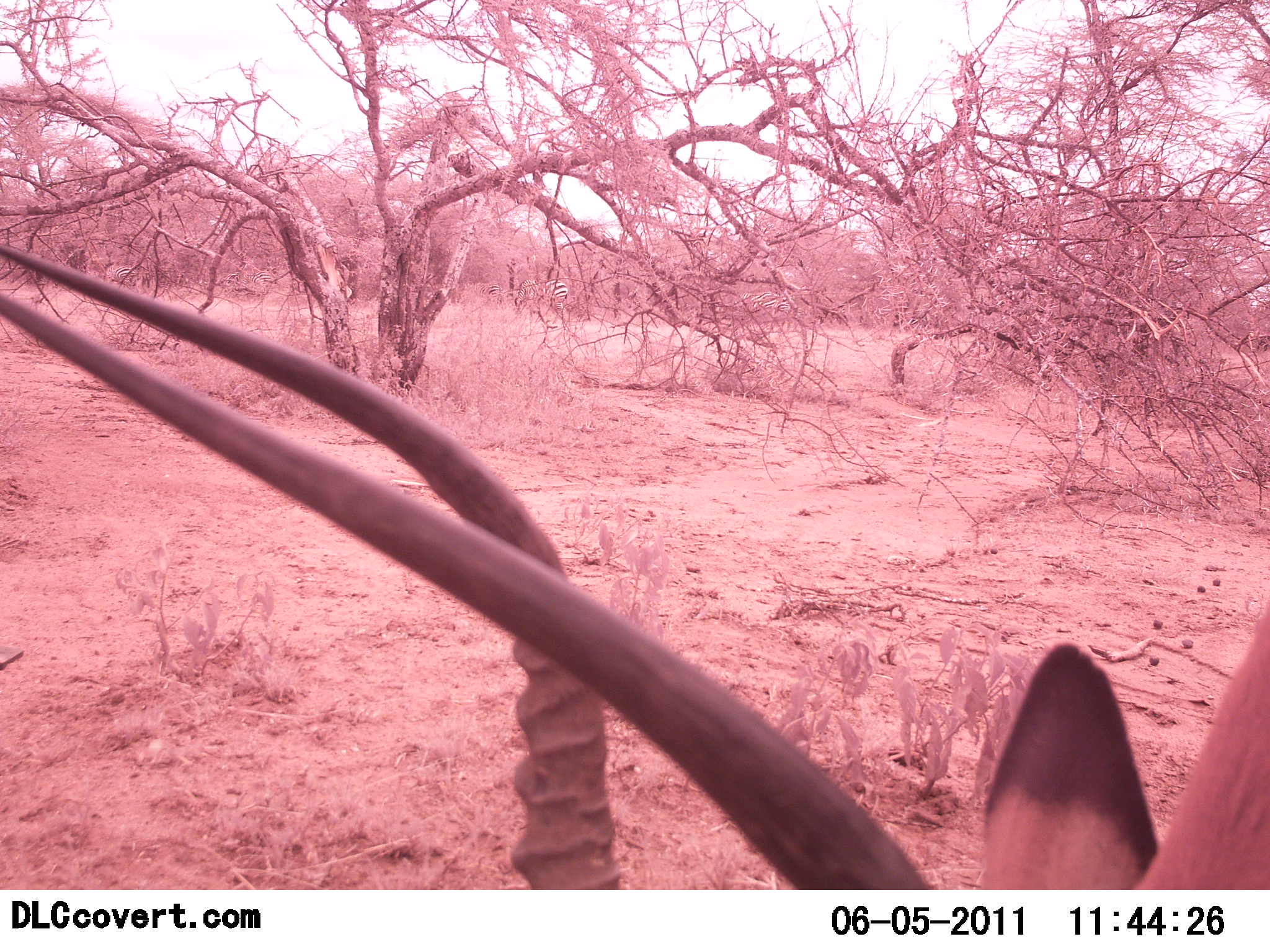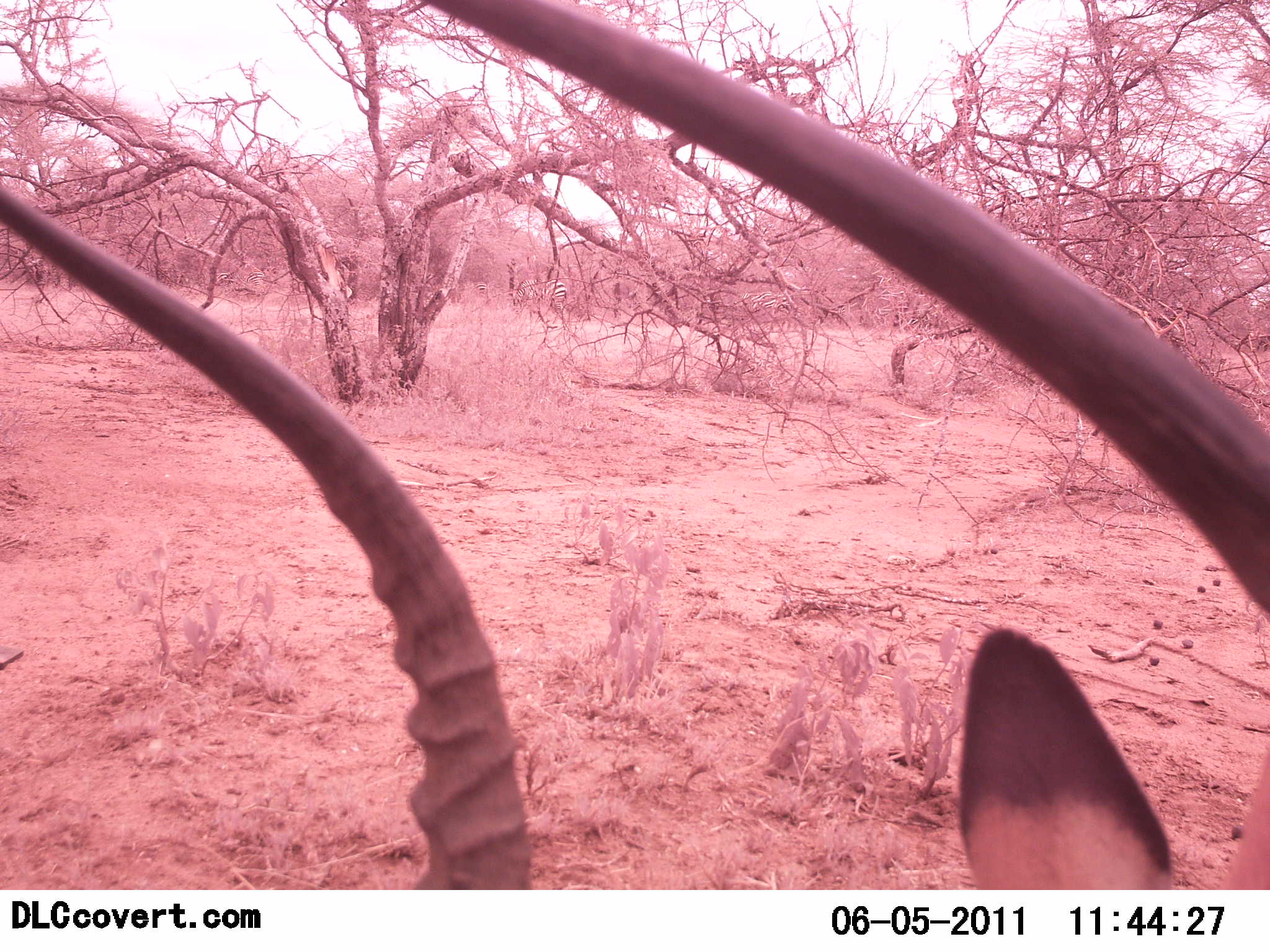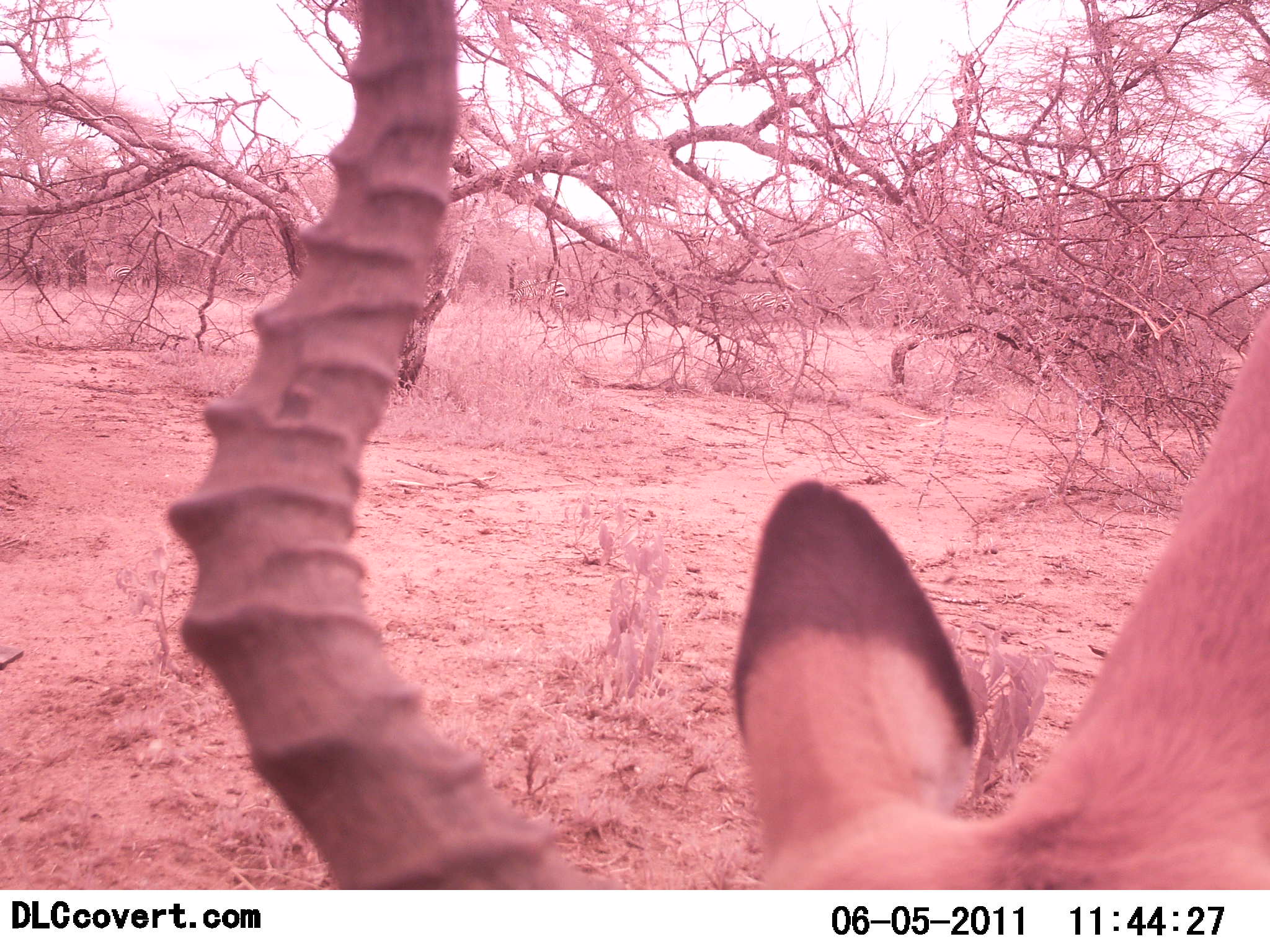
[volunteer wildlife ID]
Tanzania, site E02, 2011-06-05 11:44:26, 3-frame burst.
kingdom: Animalia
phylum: Chordata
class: Mammalia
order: Artiodactyla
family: Bovidae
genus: Aepyceros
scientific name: Aepyceros melampus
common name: impala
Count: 1.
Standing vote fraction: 30%.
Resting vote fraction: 20%.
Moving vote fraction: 30%.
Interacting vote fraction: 0%.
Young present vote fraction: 0%.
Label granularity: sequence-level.